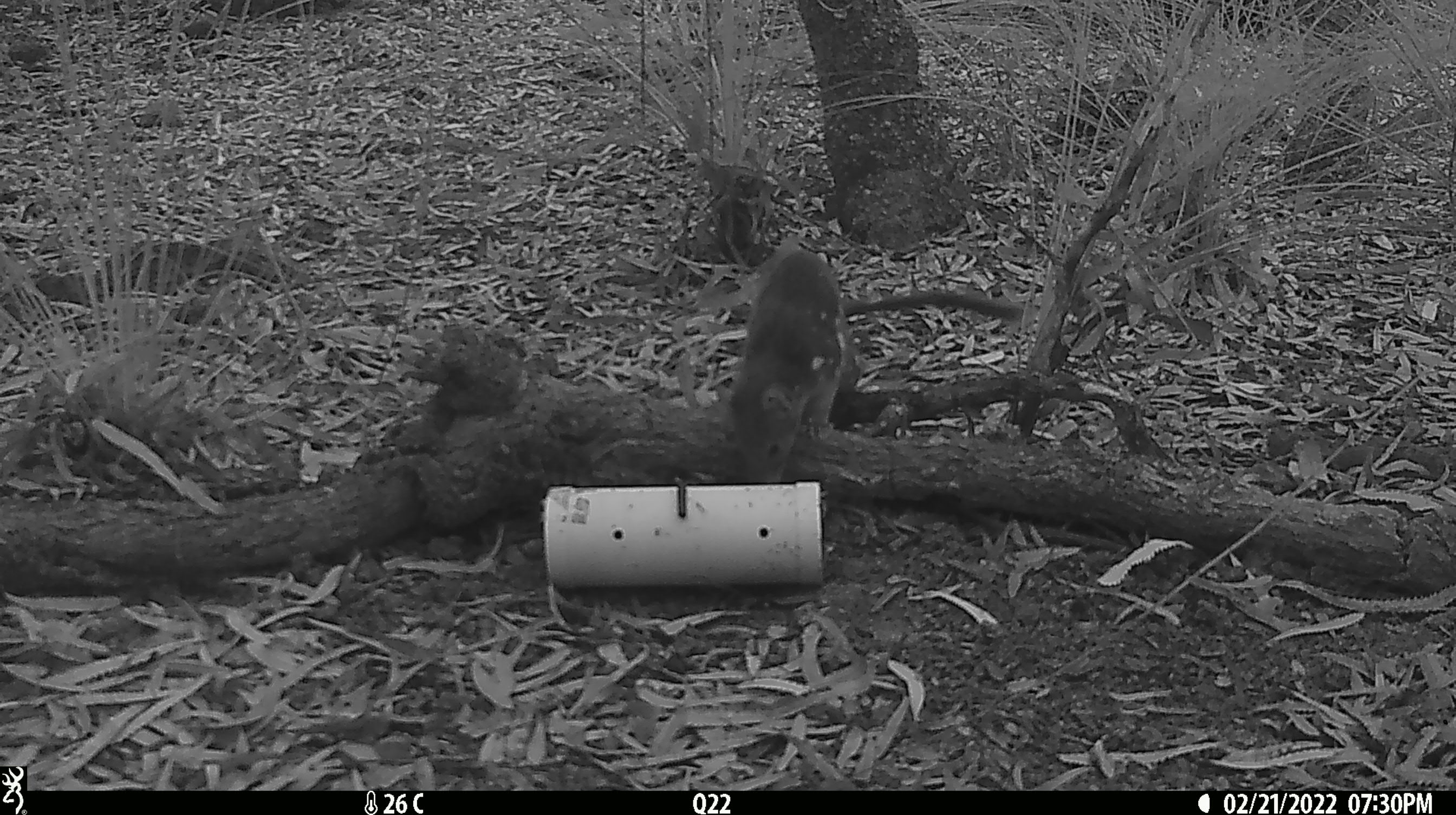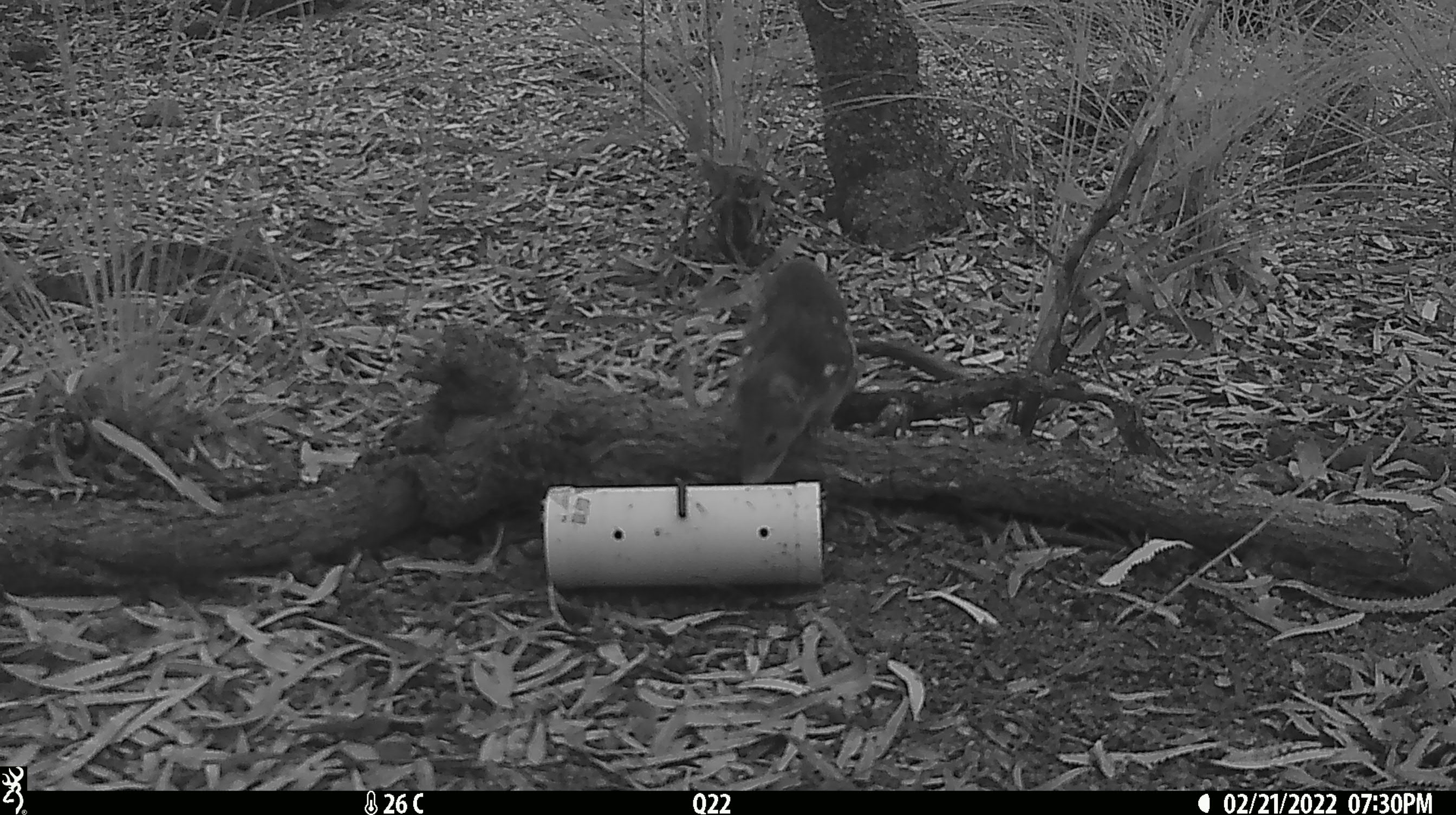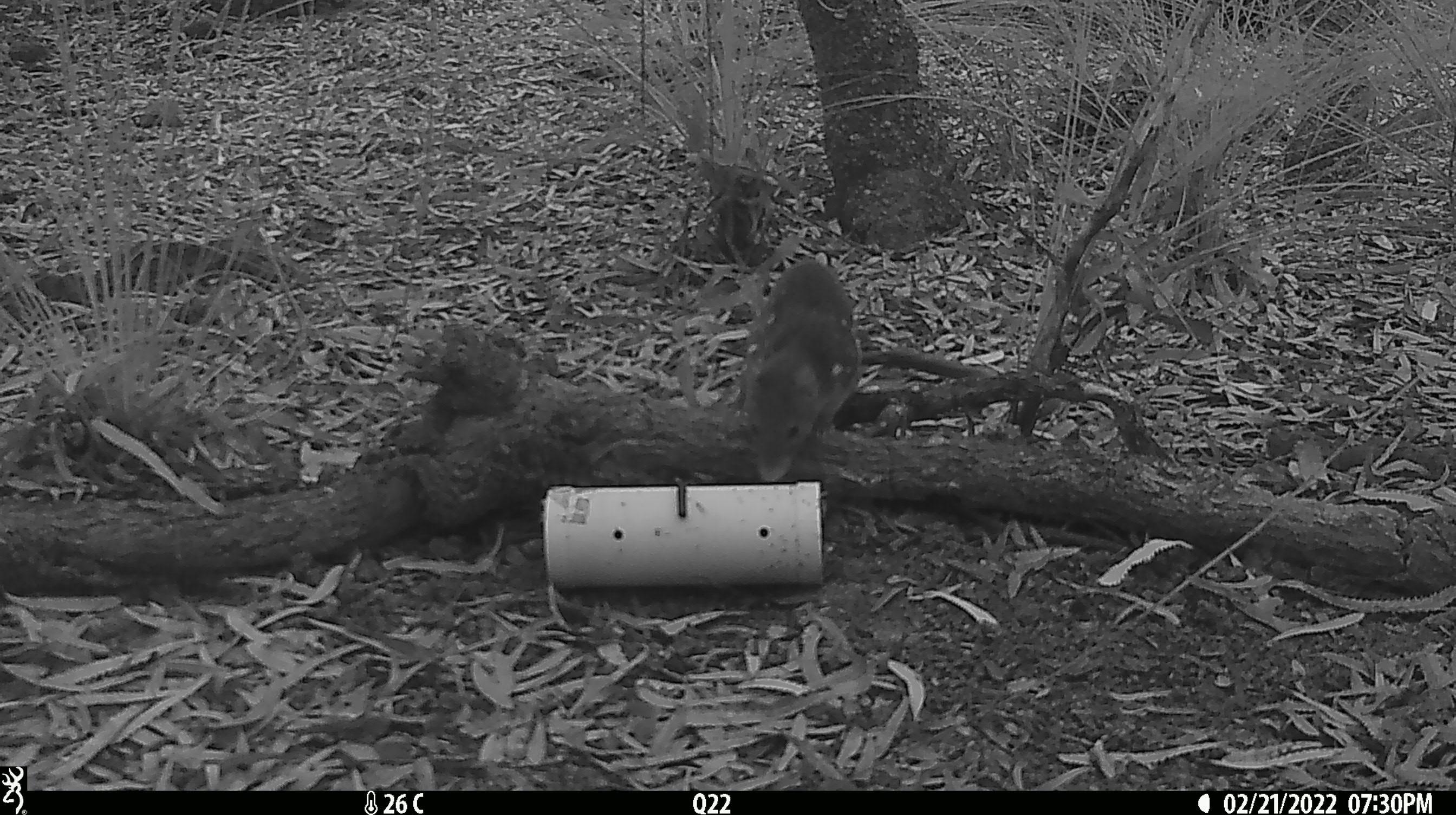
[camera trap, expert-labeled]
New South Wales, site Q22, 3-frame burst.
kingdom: Animalia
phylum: Chordata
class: Mammalia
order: Dasyuromorphia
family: Dasyuridae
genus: Dasyurus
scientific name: Dasyurus maculatus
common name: spotted-tailed quoll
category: quoll